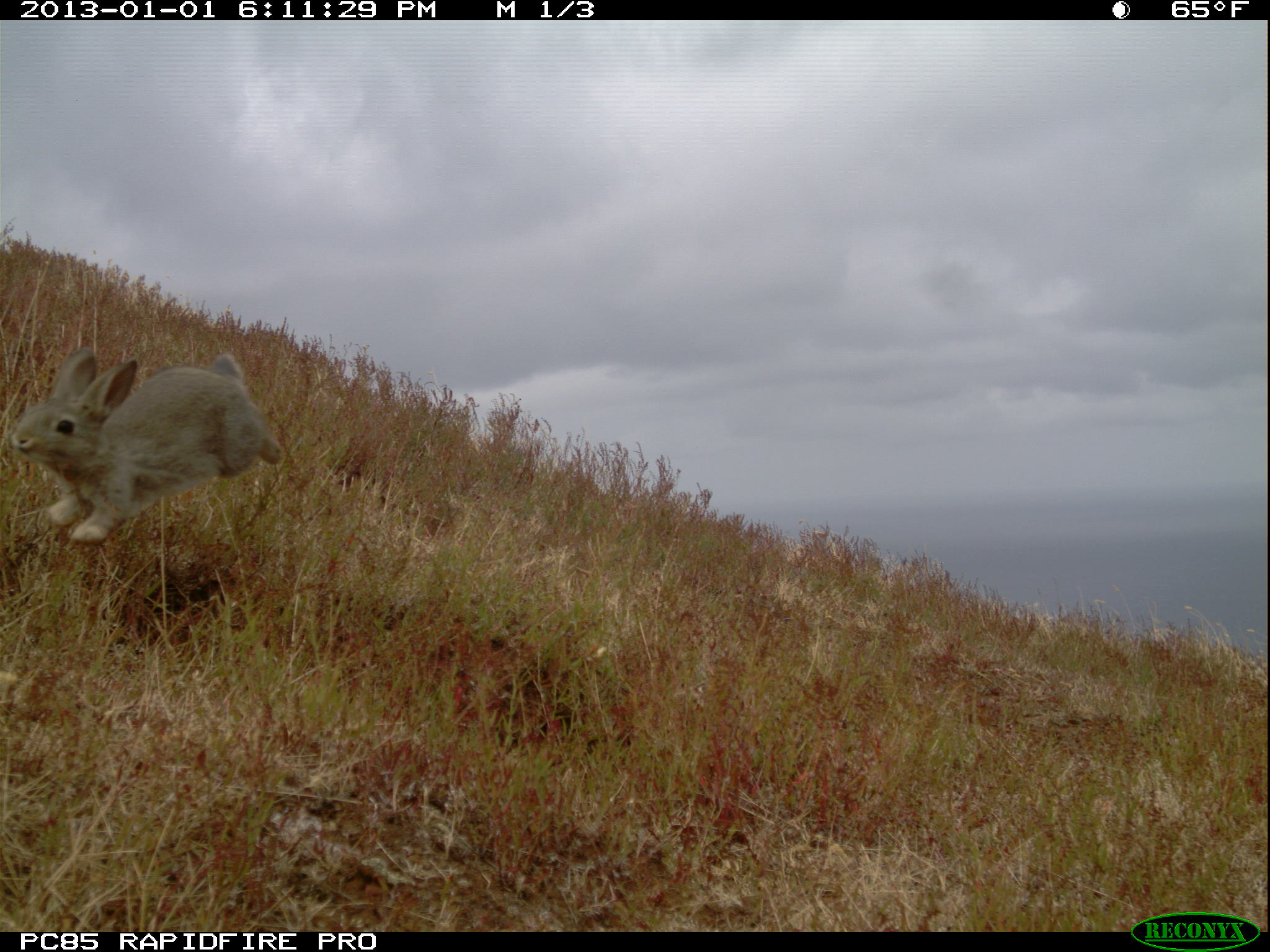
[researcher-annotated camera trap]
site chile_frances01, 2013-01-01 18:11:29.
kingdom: Animalia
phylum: Chordata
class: Mammalia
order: Lagomorpha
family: Leporidae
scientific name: Leporidae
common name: rabbits and hares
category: rabbit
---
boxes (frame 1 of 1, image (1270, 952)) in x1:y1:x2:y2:
rabbit: 0:346:280:549